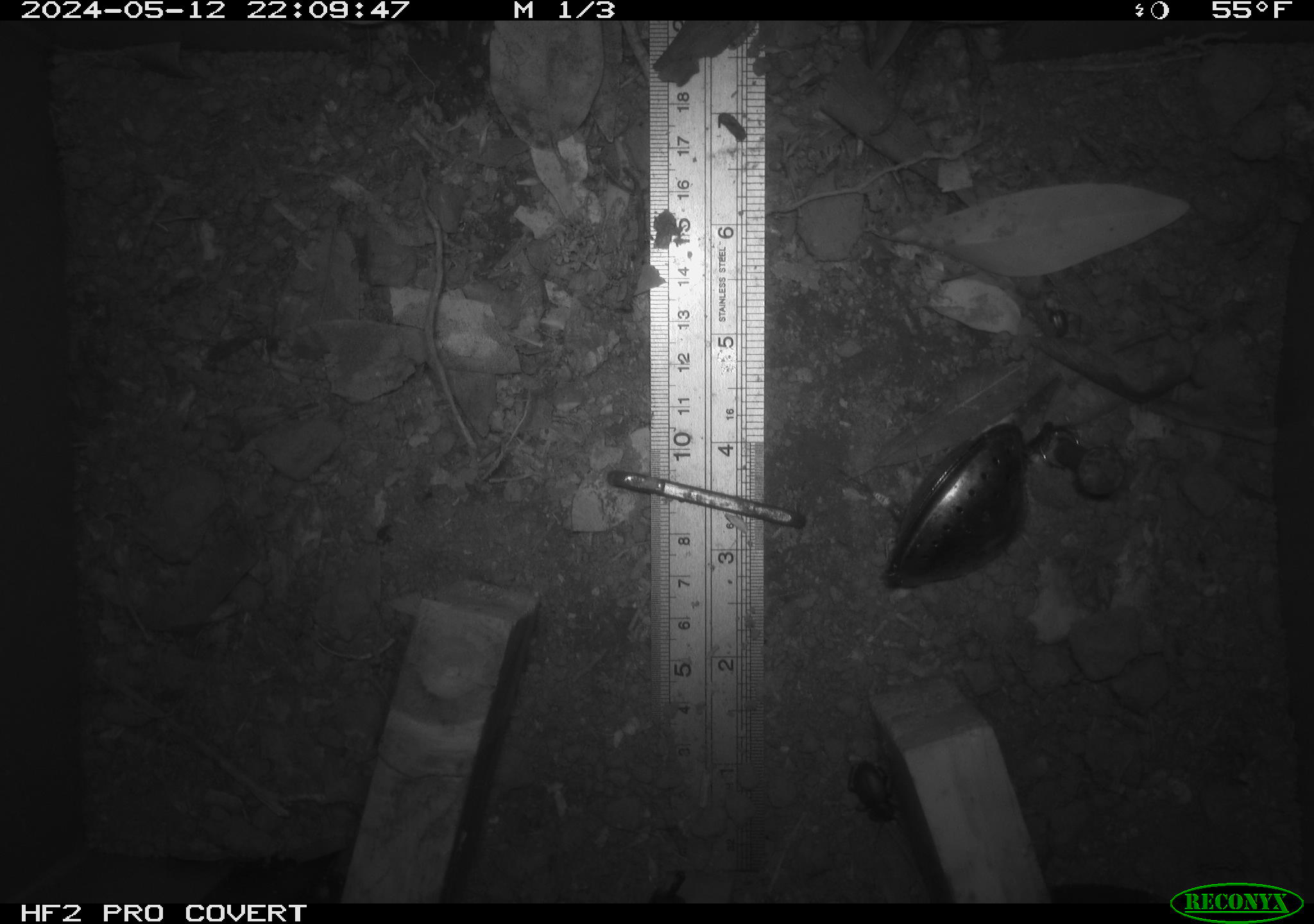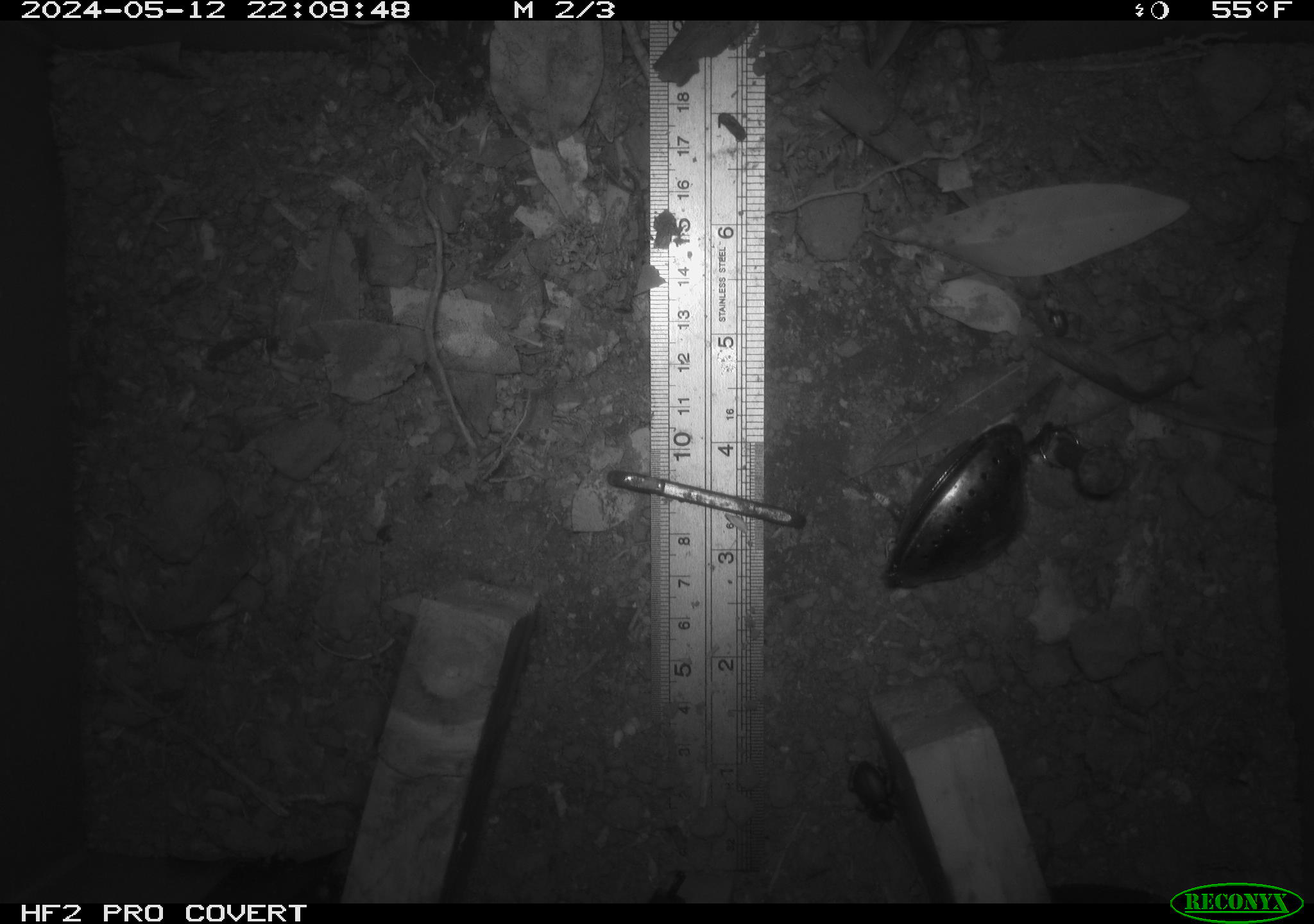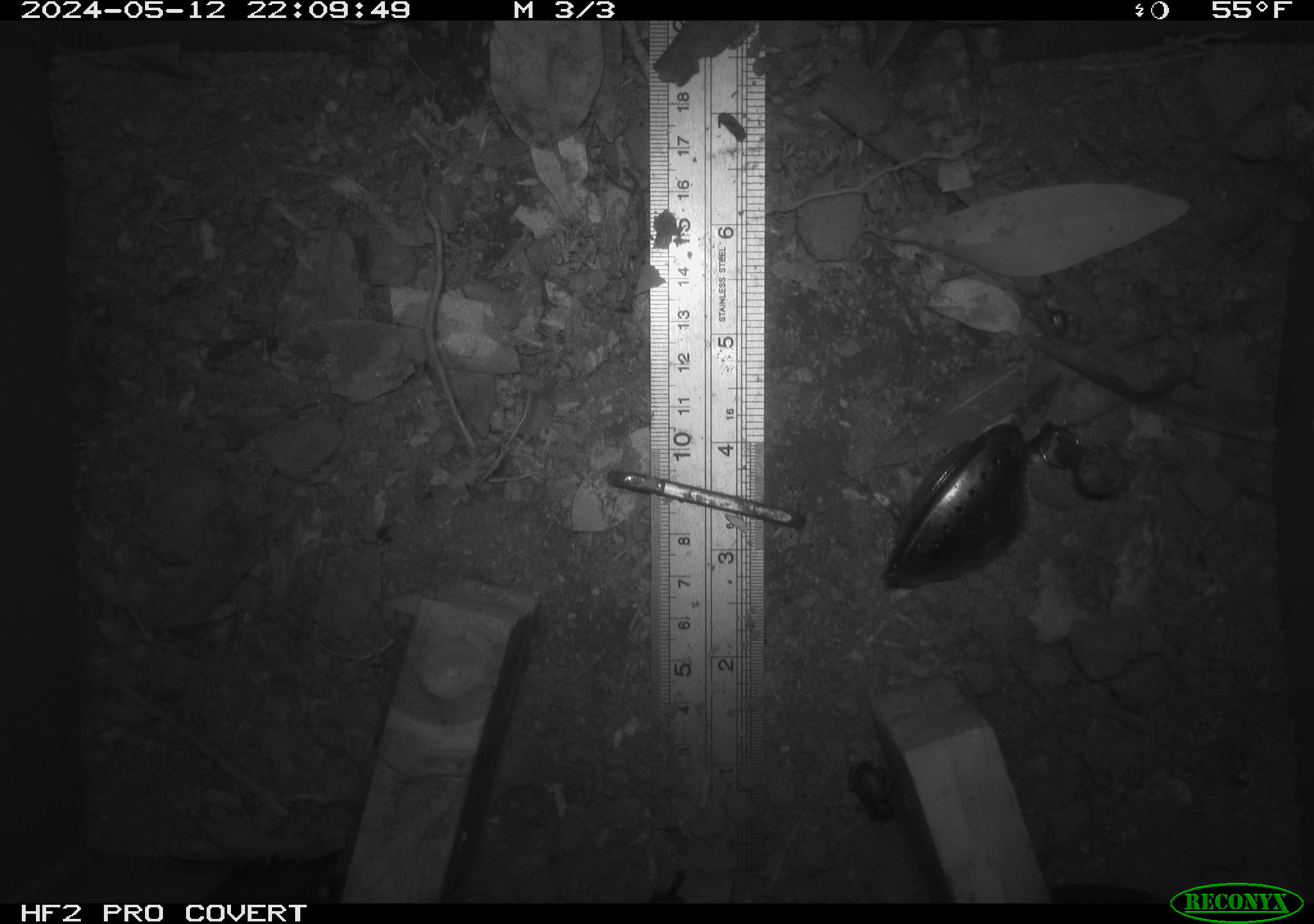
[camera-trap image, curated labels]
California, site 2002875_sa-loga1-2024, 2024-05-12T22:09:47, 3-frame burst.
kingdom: Animalia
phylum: Arthropoda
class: Insecta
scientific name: Insecta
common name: insect